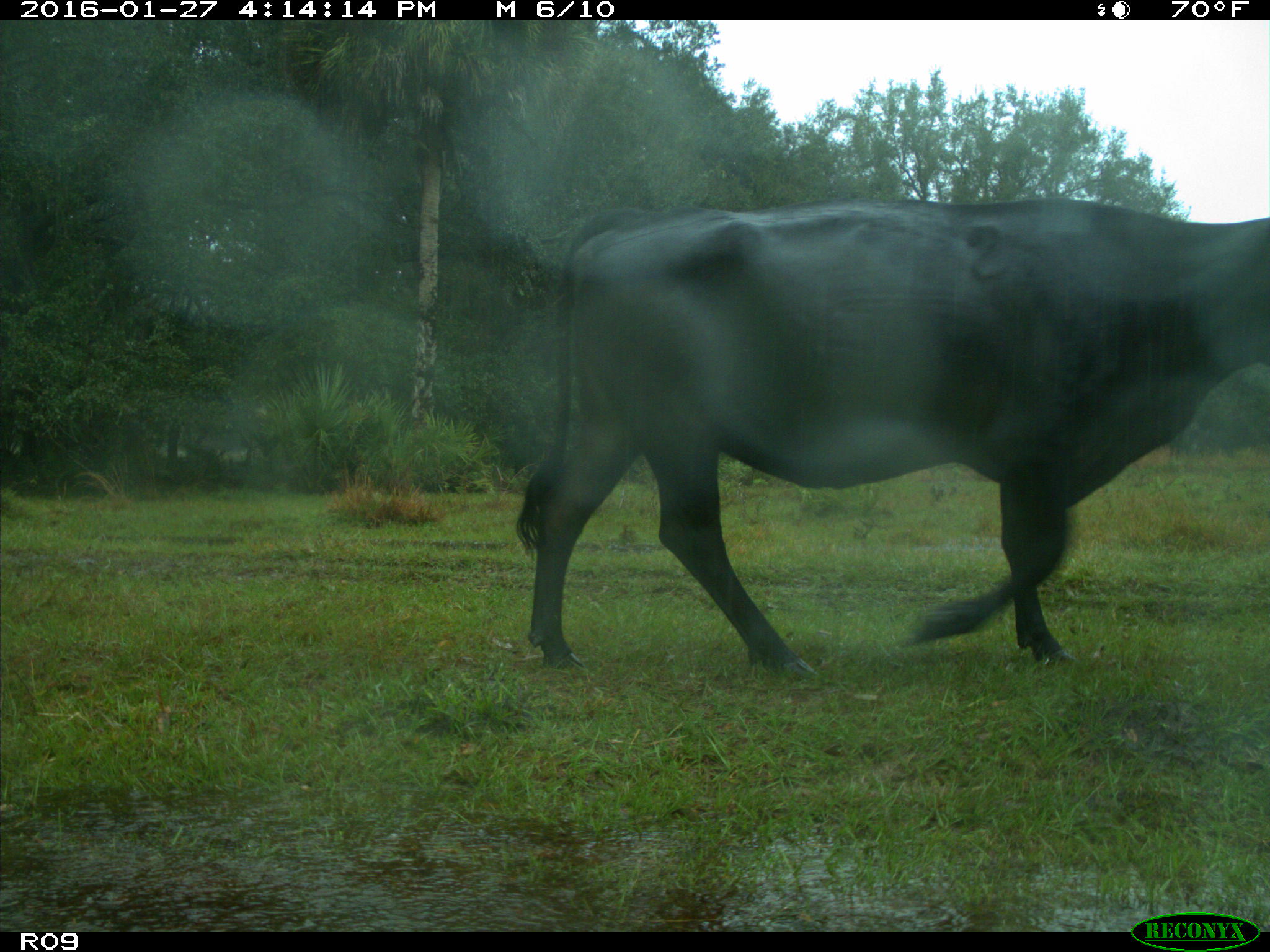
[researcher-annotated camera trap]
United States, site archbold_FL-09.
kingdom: Animalia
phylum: Chordata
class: Mammalia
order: Artiodactyla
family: Bovidae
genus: Bos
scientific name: Bos taurus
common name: domestic cow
Bos taurus (domestic cow).